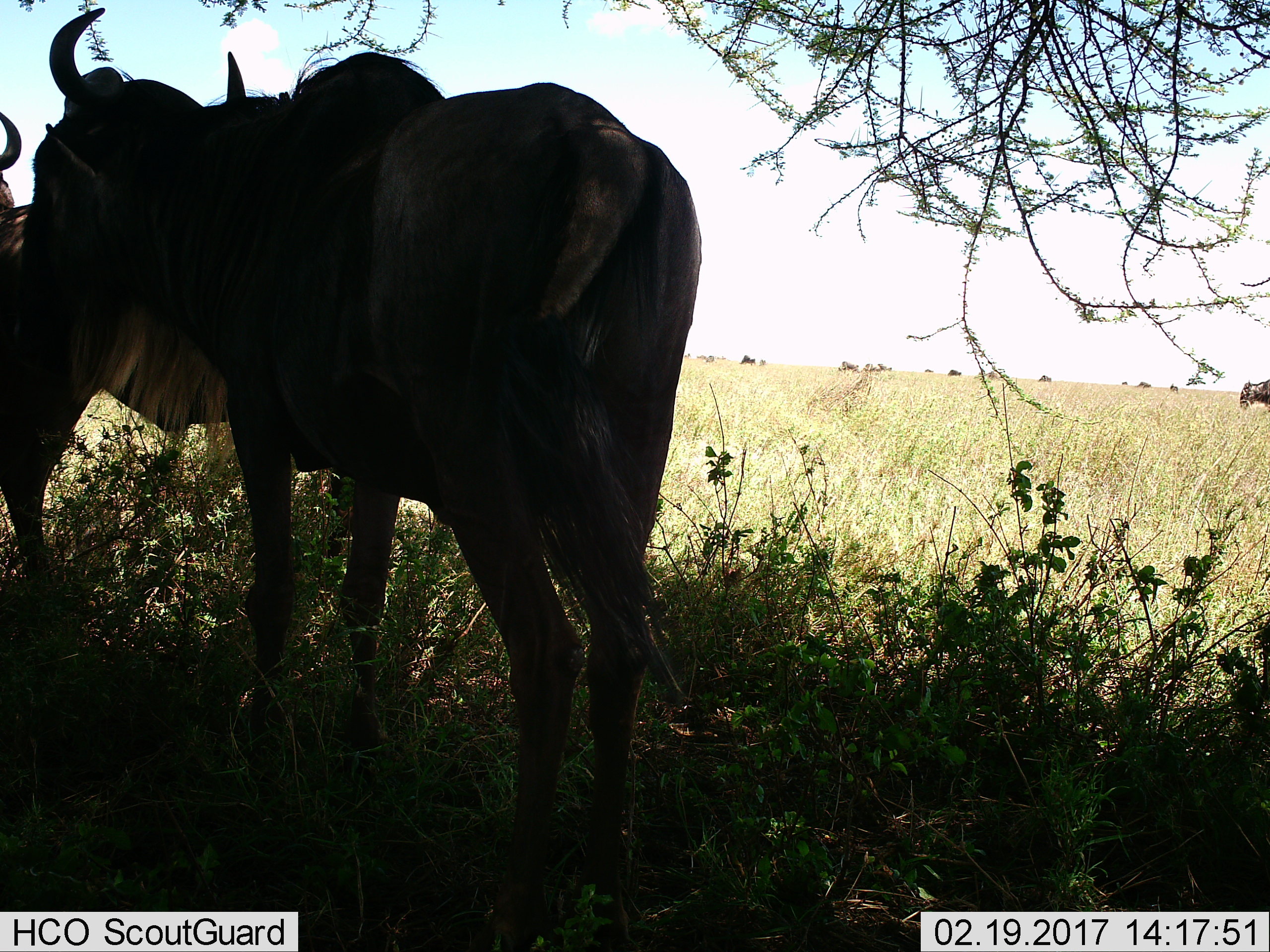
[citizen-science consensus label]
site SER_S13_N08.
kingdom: Animalia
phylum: Chordata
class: Mammalia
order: Artiodactyla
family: Bovidae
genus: Connochaetes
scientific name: Connochaetes taurinus taurinus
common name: blue wildebeest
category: wildebeestblue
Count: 3.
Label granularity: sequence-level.